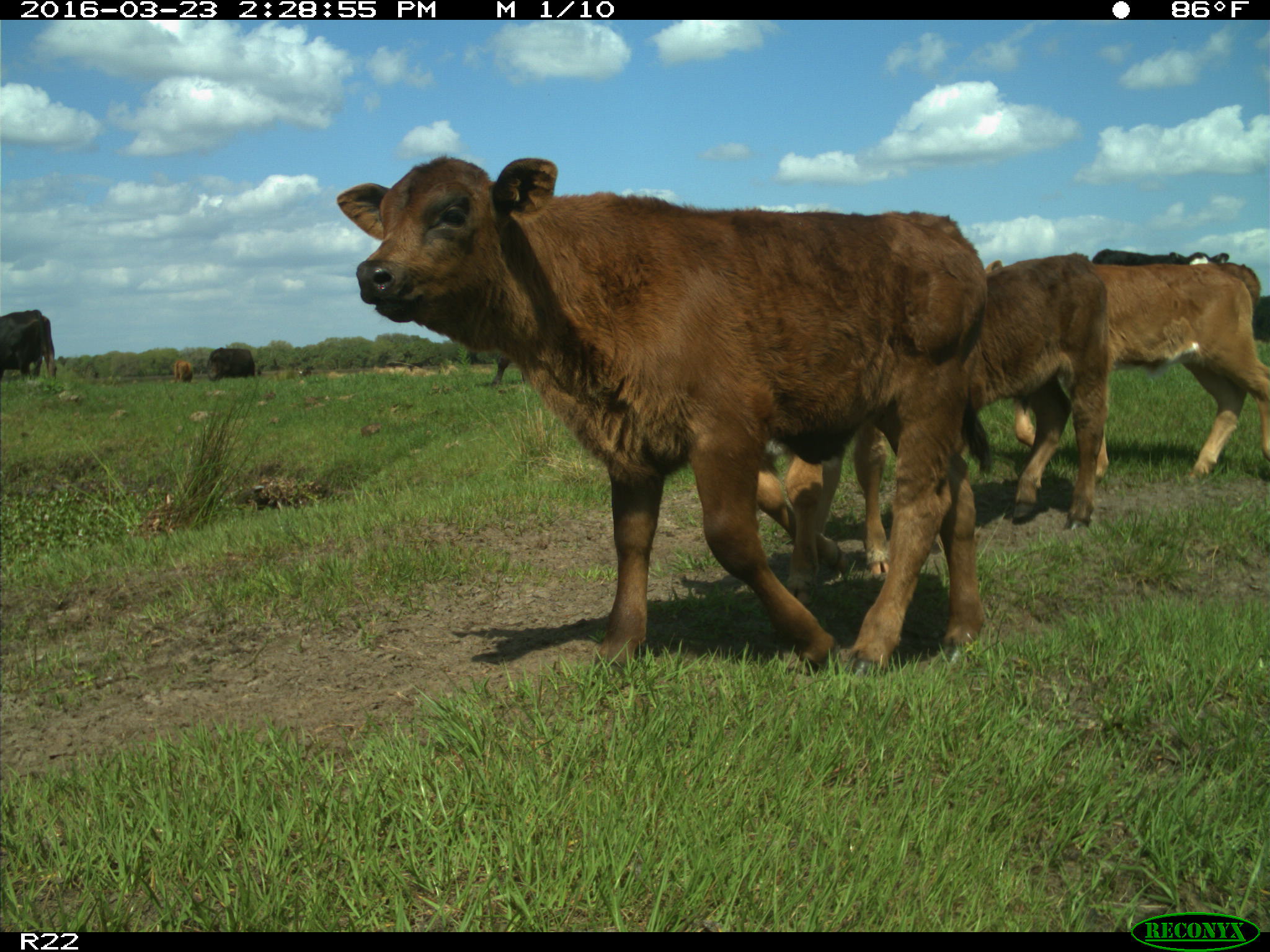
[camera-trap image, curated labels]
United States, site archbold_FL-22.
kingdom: Animalia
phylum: Chordata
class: Mammalia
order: Artiodactyla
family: Bovidae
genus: Bos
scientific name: Bos taurus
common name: domestic cow